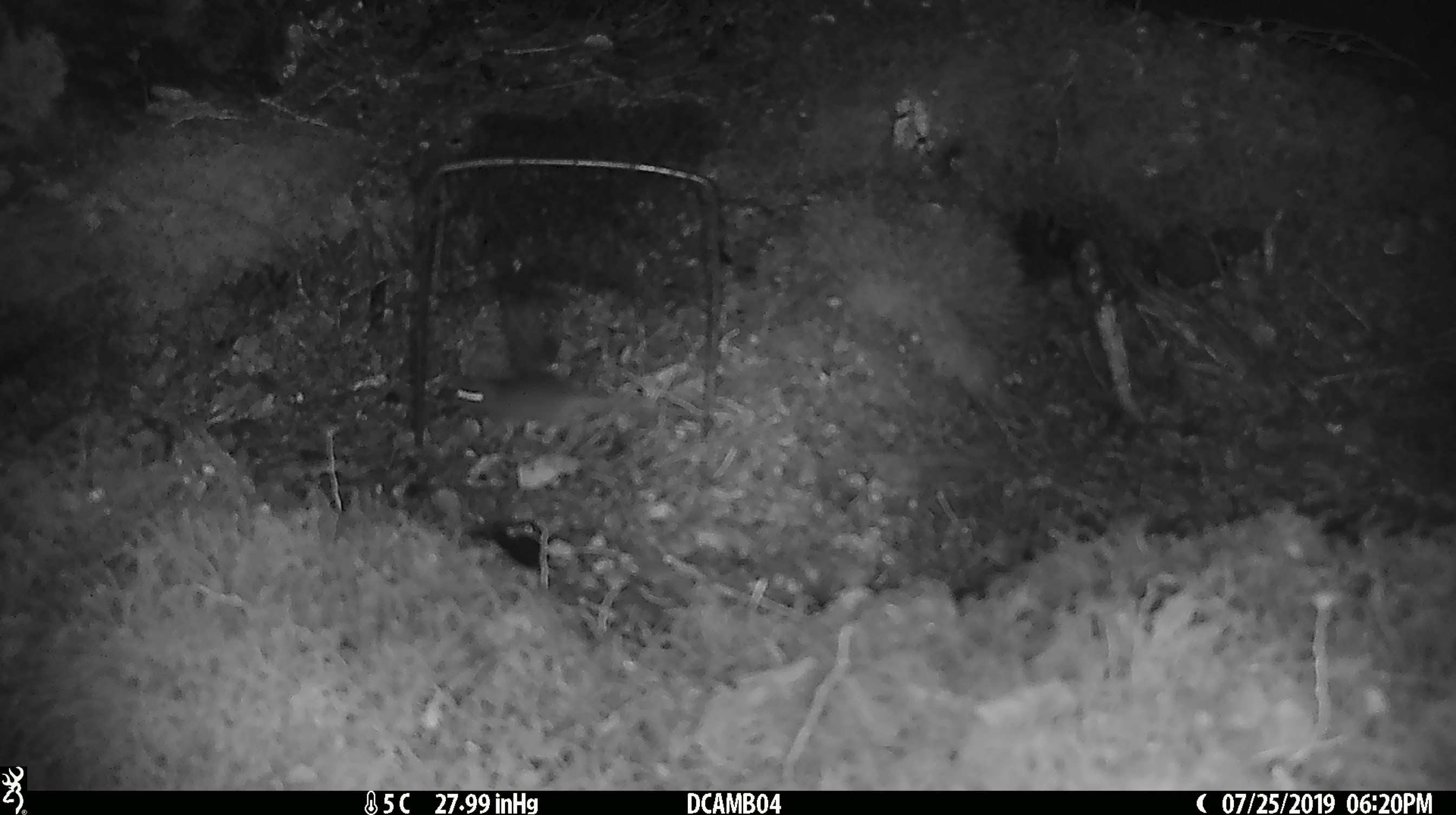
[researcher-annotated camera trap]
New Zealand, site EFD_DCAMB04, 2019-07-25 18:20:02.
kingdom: Animalia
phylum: Chordata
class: Mammalia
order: Rodentia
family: Muridae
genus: Mus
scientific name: Mus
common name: mouse